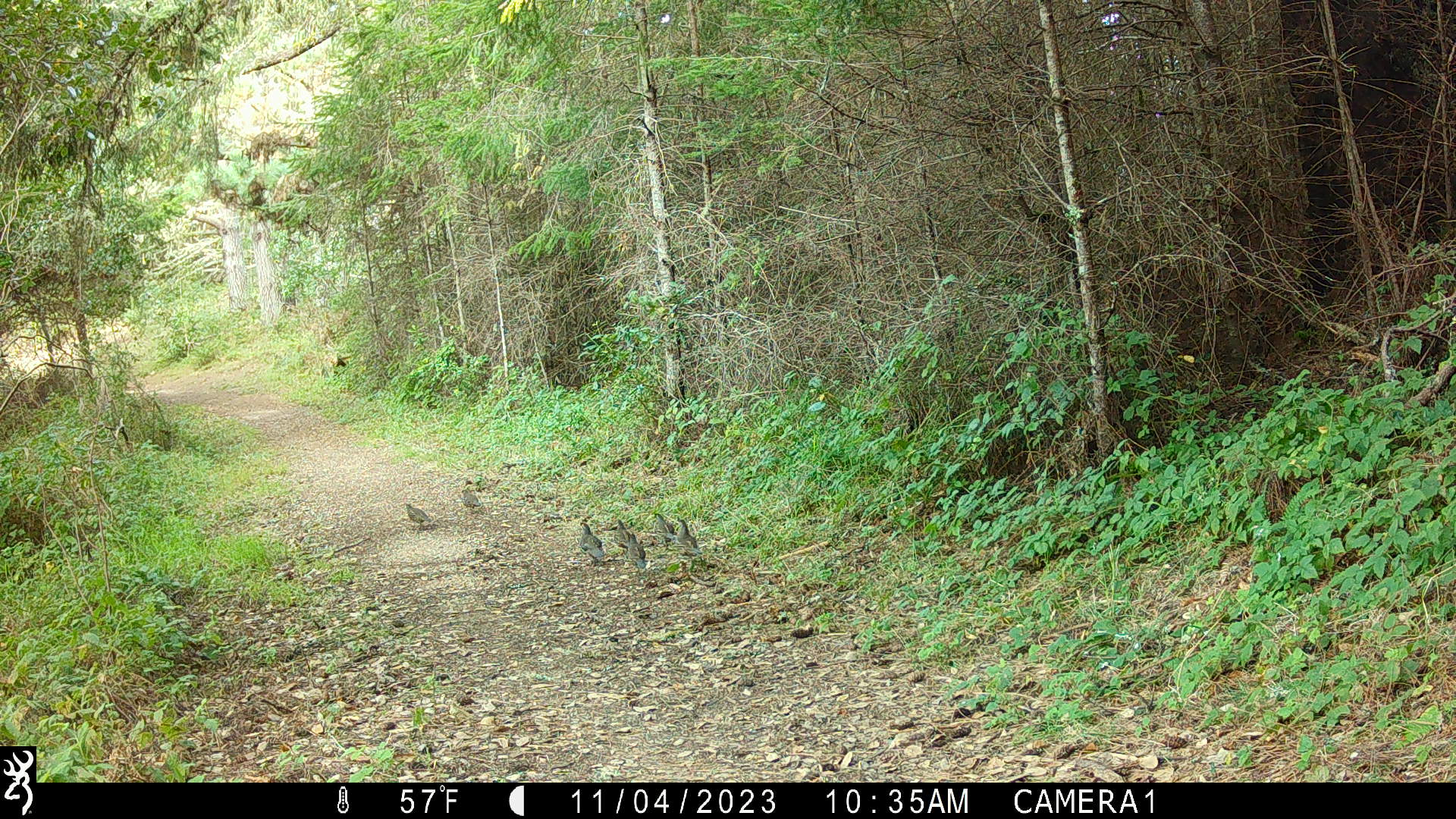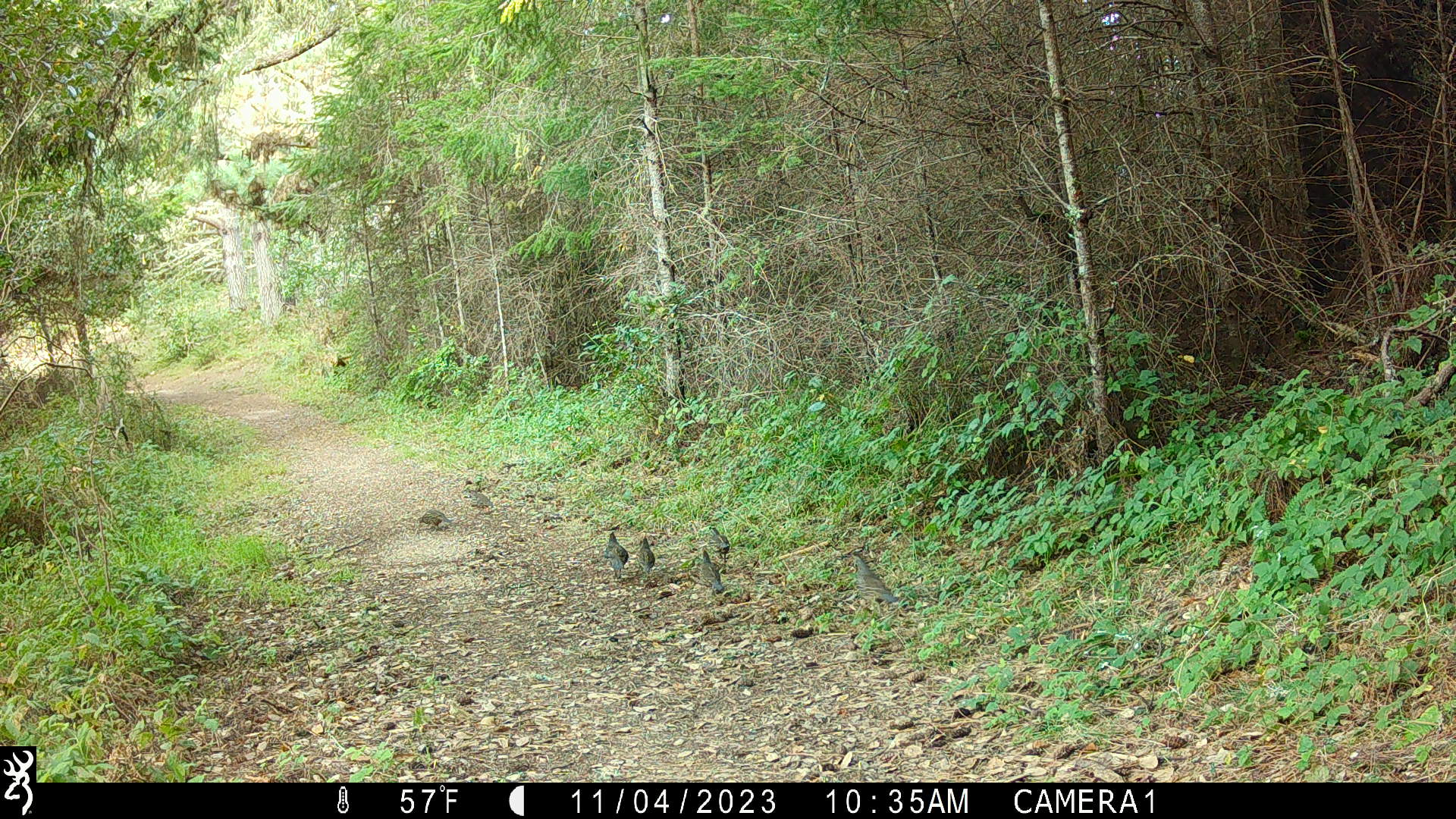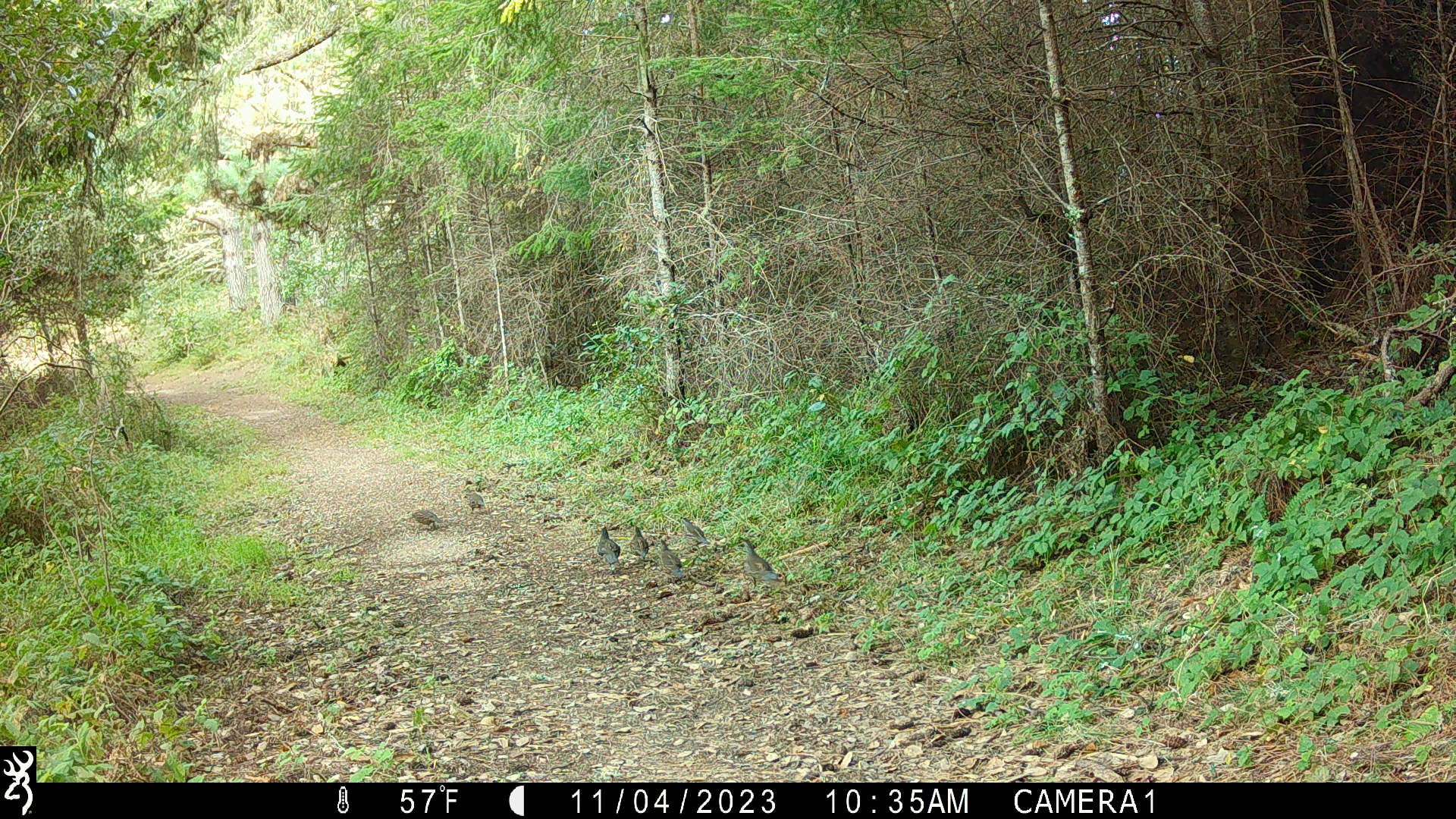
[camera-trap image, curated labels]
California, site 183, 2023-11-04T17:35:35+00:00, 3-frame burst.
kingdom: Animalia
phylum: Chordata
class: Aves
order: Galliformes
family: Odontophoridae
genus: Callipepla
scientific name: Callipepla californica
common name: california quail